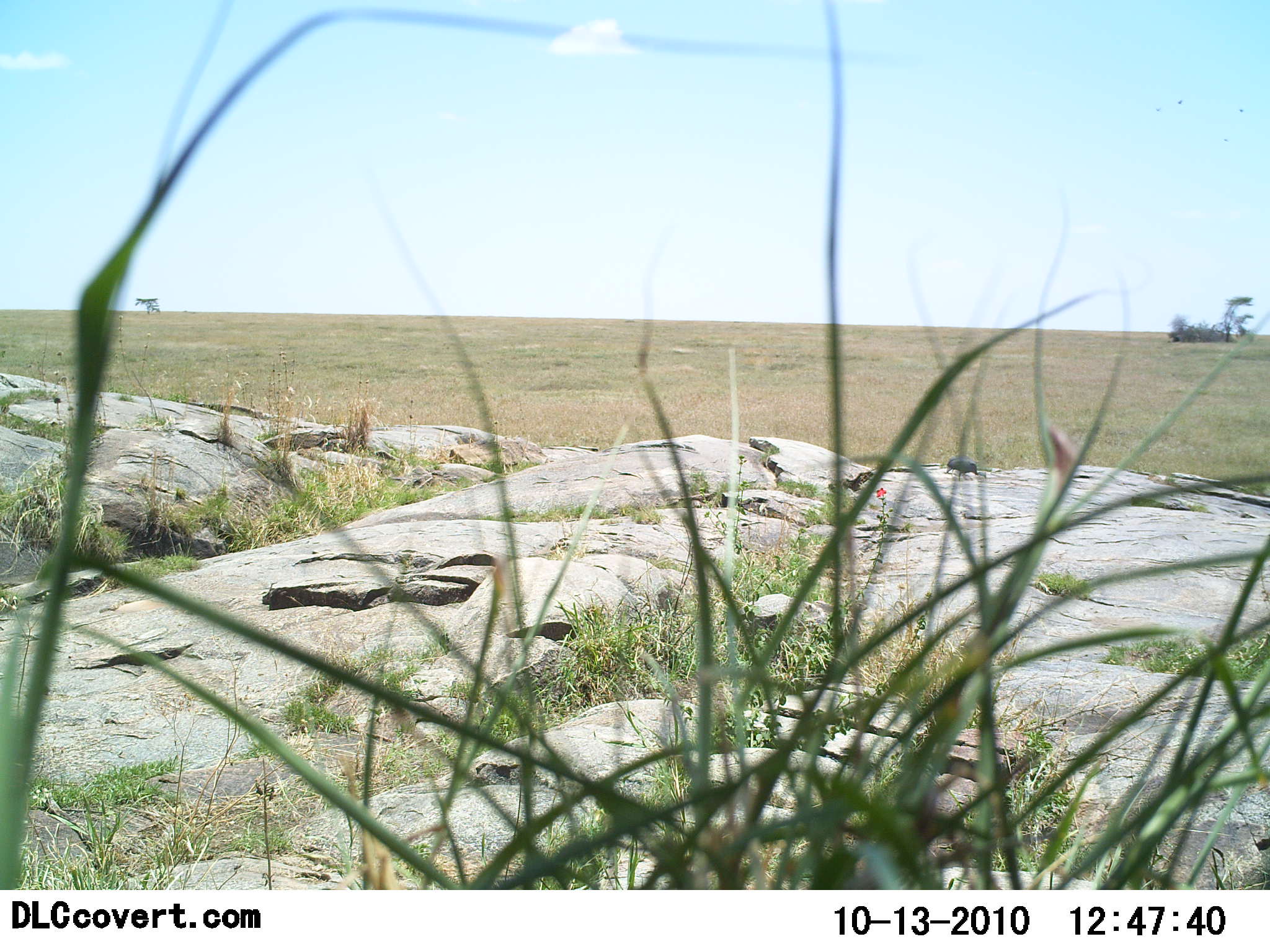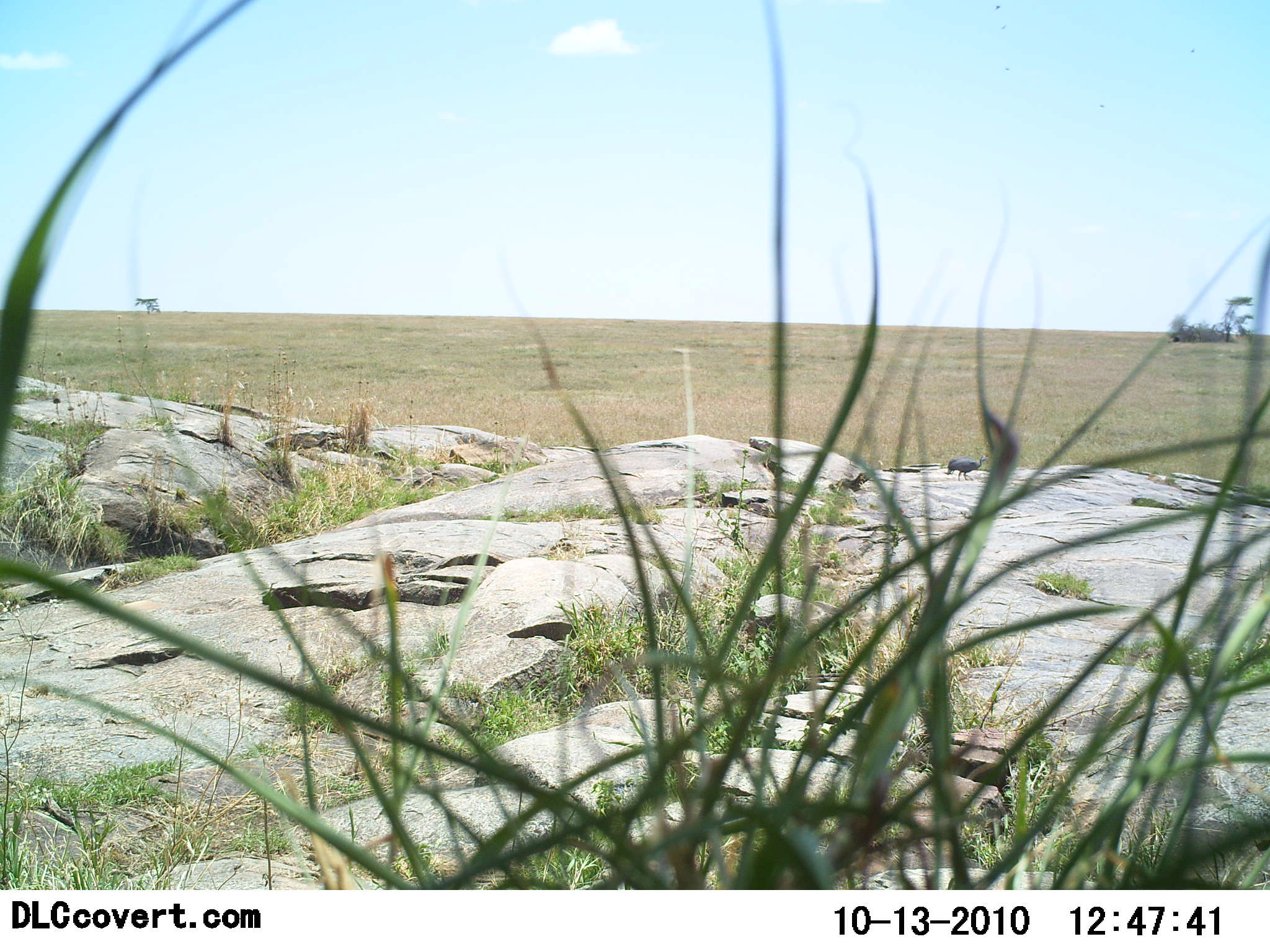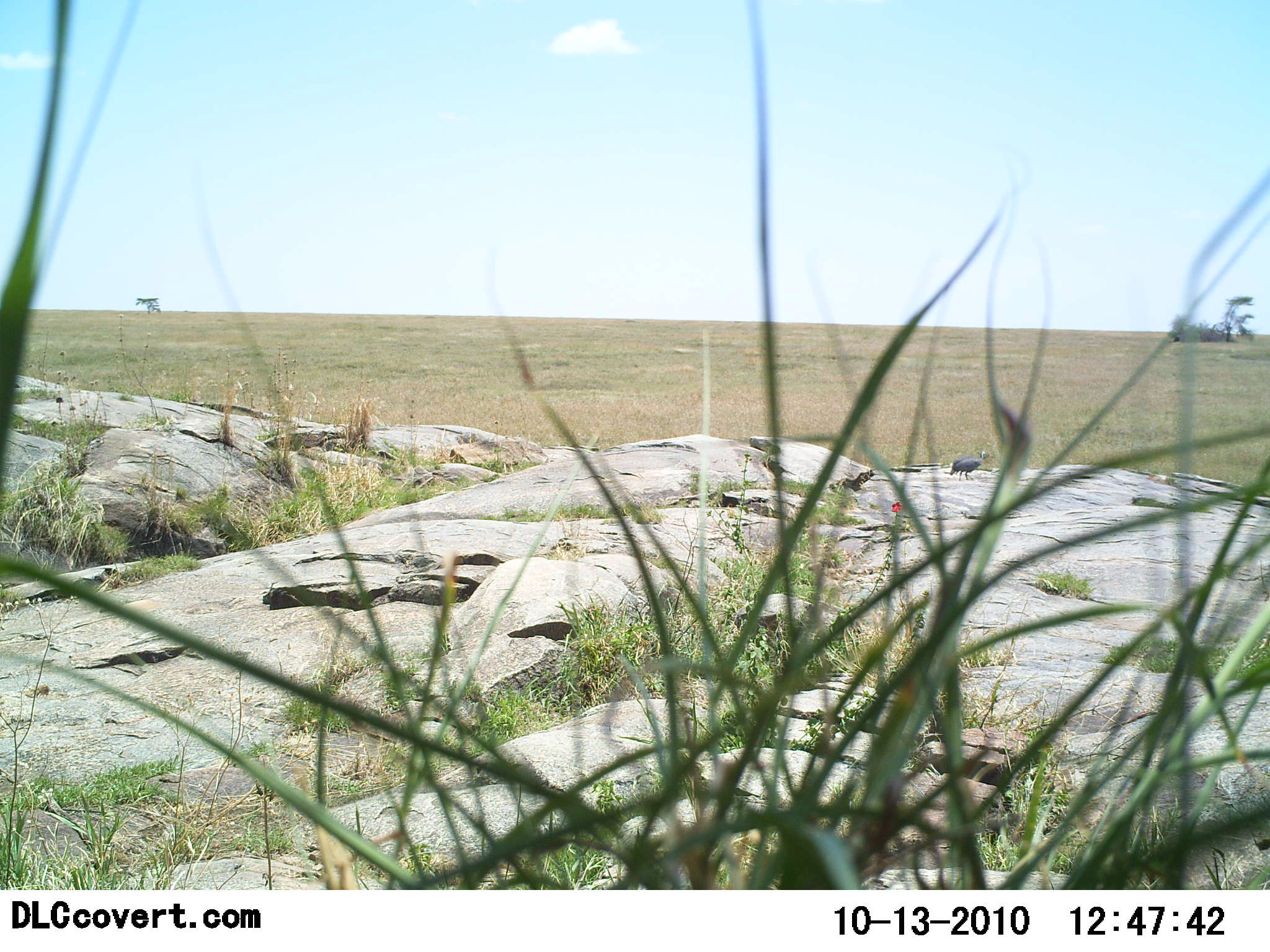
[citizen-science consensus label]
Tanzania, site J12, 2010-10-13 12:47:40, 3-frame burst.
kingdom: Animalia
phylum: Chordata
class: Aves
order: Galliformes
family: Numididae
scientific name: Numididae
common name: guinea fowl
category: guineafowl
Guineafowl (guinea fowl) (Numididae), count 1. Behavior (volunteer vote fractions): standing 44%, resting 0%, moving 22%, interacting 0%. Young present (vote fraction): 0%. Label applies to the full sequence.